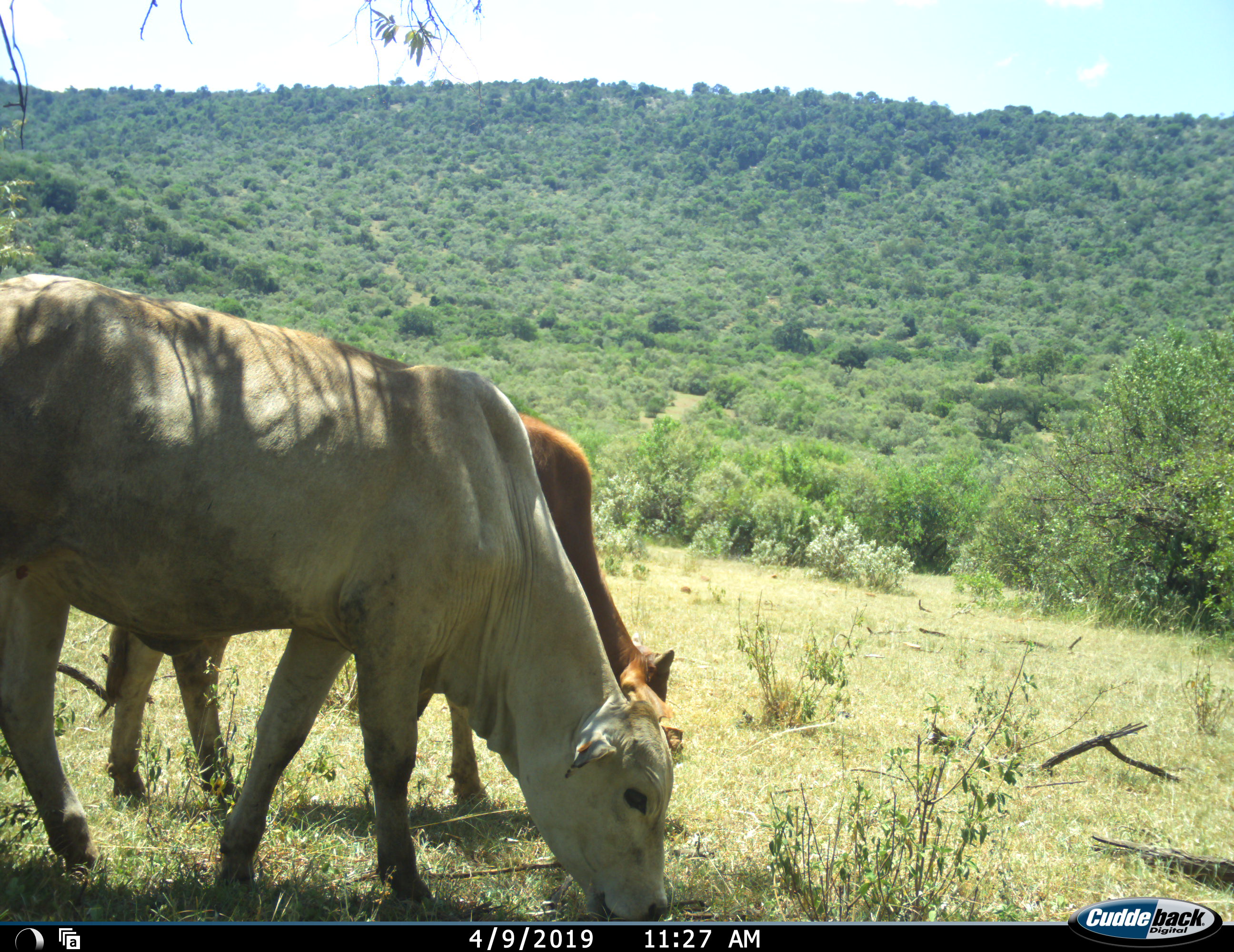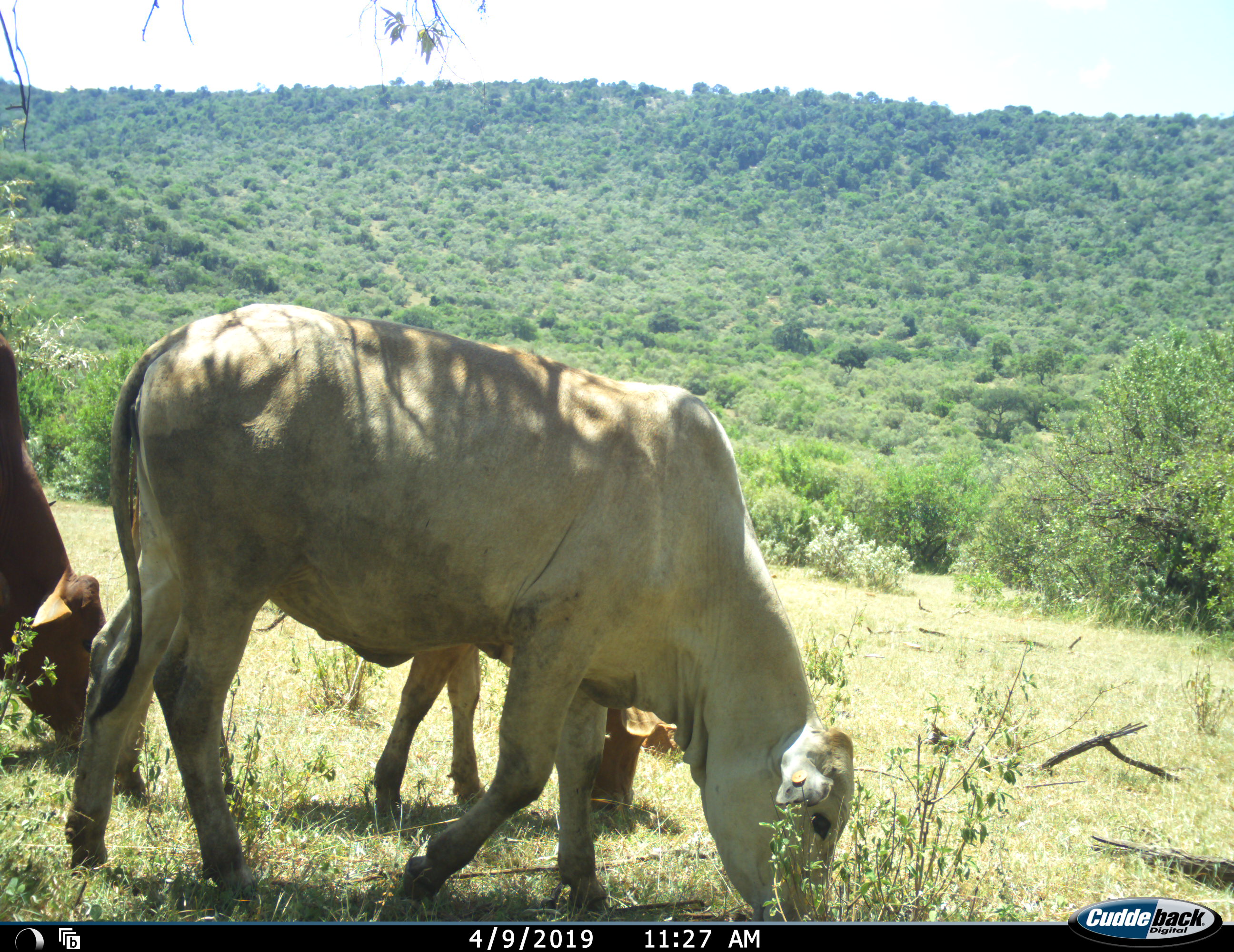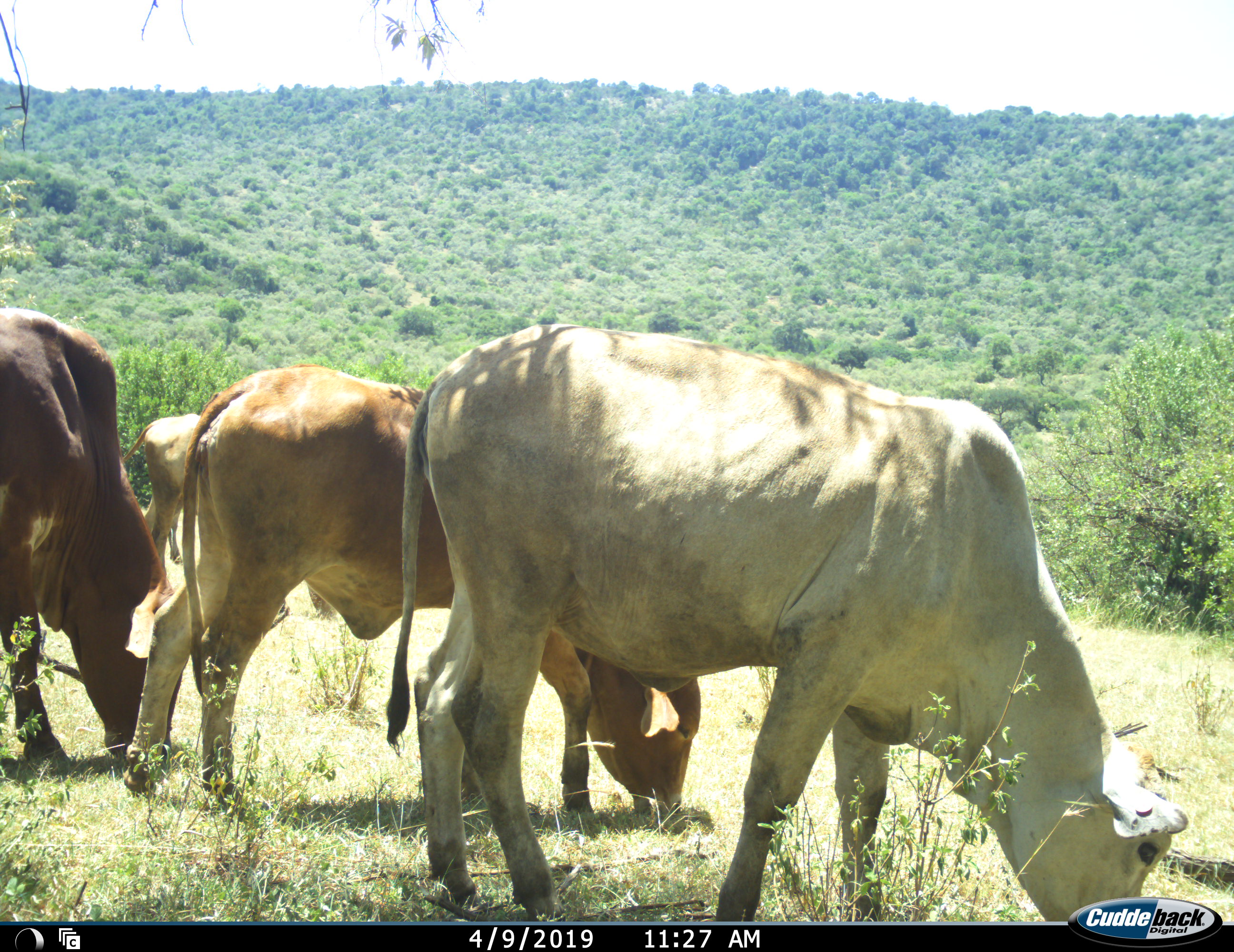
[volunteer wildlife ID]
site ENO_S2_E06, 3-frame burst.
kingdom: Animalia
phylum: Chordata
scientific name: Vertebrata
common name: domestic animal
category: domesticanimal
Domesticanimal (domestic animal) (Vertebrata), count 4. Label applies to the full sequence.